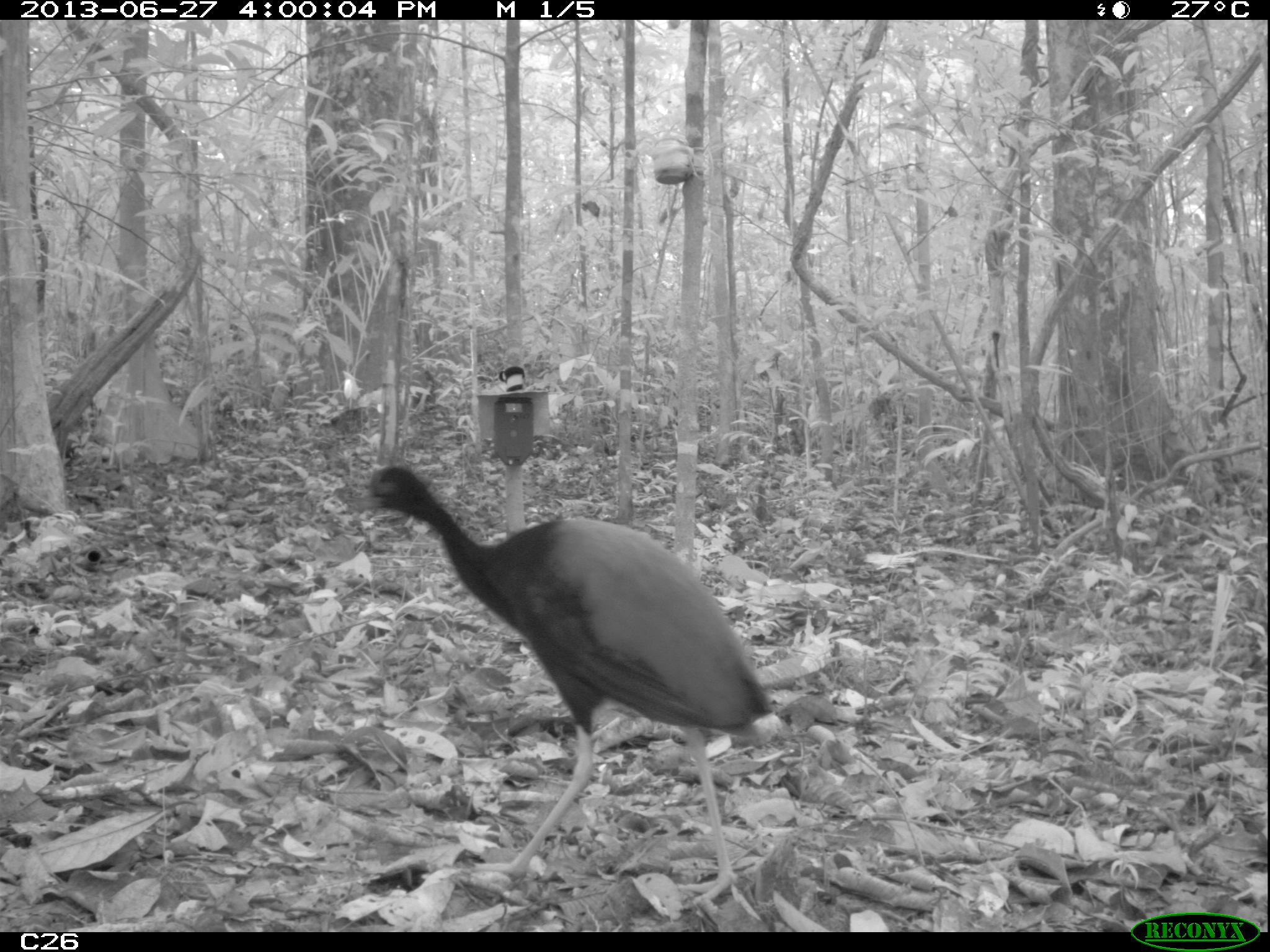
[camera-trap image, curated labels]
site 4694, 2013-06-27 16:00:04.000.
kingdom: Animalia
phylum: Chordata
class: Aves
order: Gruiformes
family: Psophiidae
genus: Psophia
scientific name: Psophia crepitans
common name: gray-winged trumpeter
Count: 1.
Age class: adult.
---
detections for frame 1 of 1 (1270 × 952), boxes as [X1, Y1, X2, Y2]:
psophia crepitans: [352, 463, 774, 910]